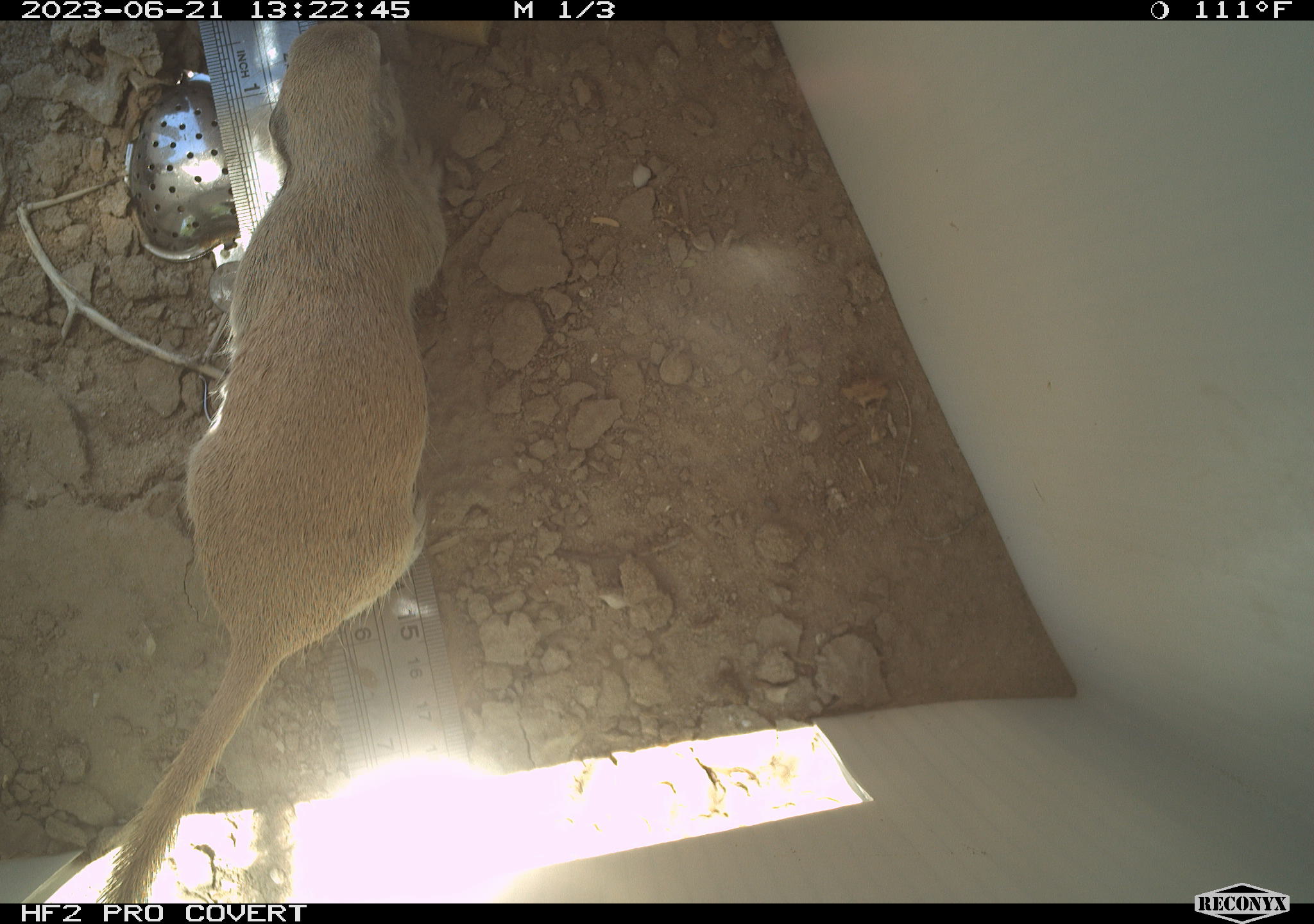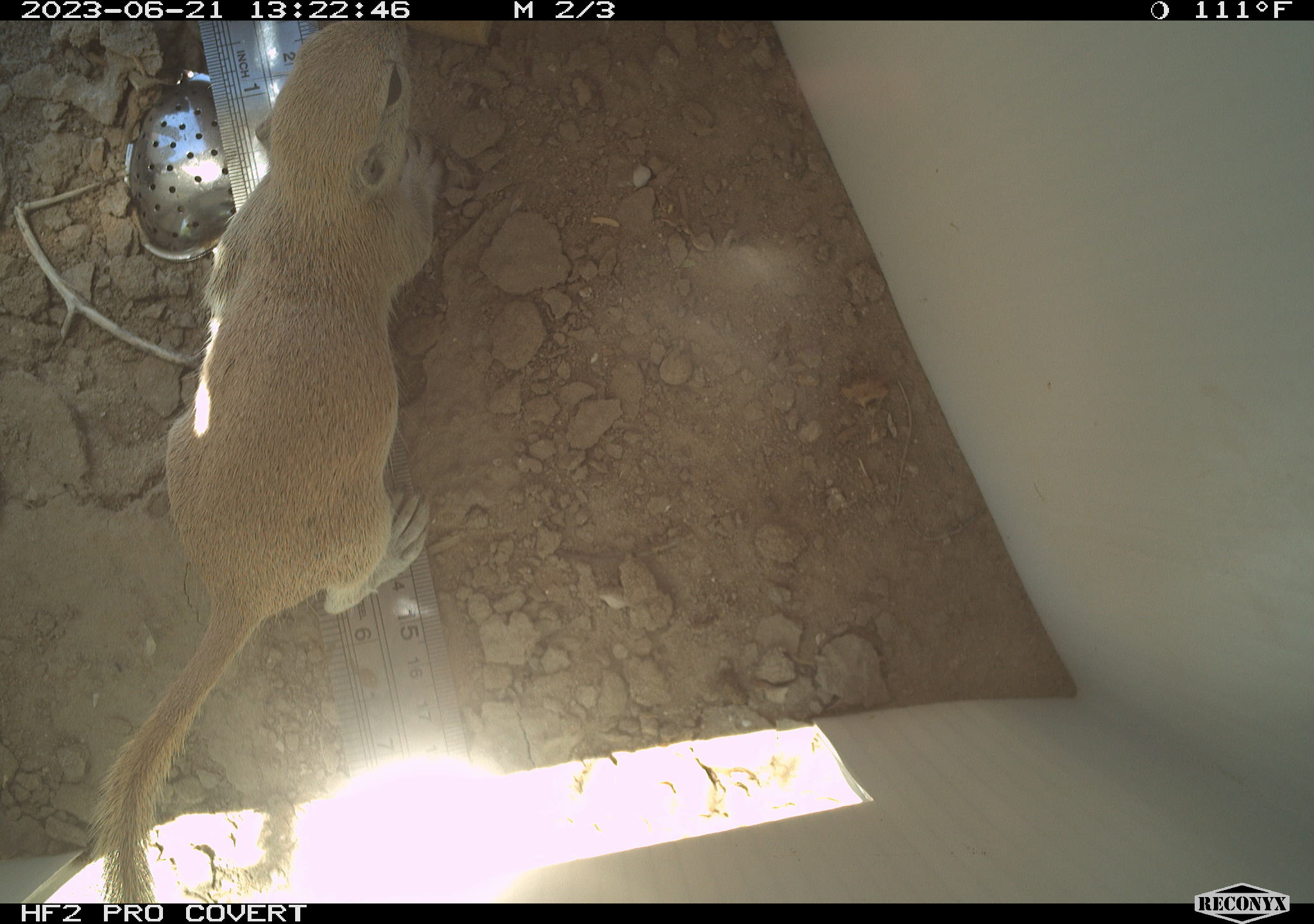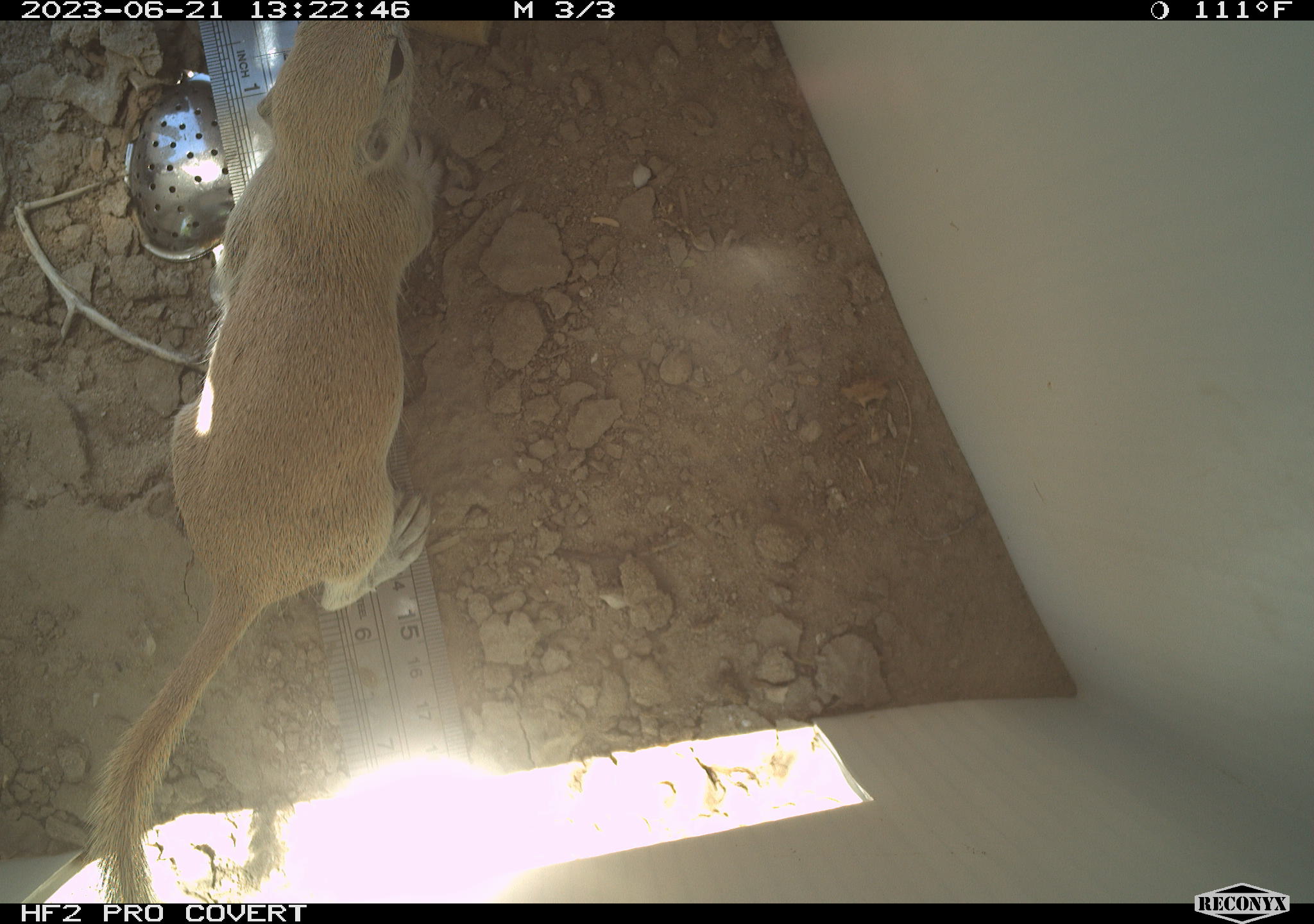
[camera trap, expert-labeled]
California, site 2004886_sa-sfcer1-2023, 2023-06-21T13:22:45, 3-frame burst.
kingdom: Animalia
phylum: Chordata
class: Mammalia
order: Rodentia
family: Sciuridae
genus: Xerospermophilus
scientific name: Xerospermophilus tereticaudus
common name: round-tailed ground squirrel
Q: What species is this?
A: Round-tailed ground squirrel (Xerospermophilus tereticaudus).